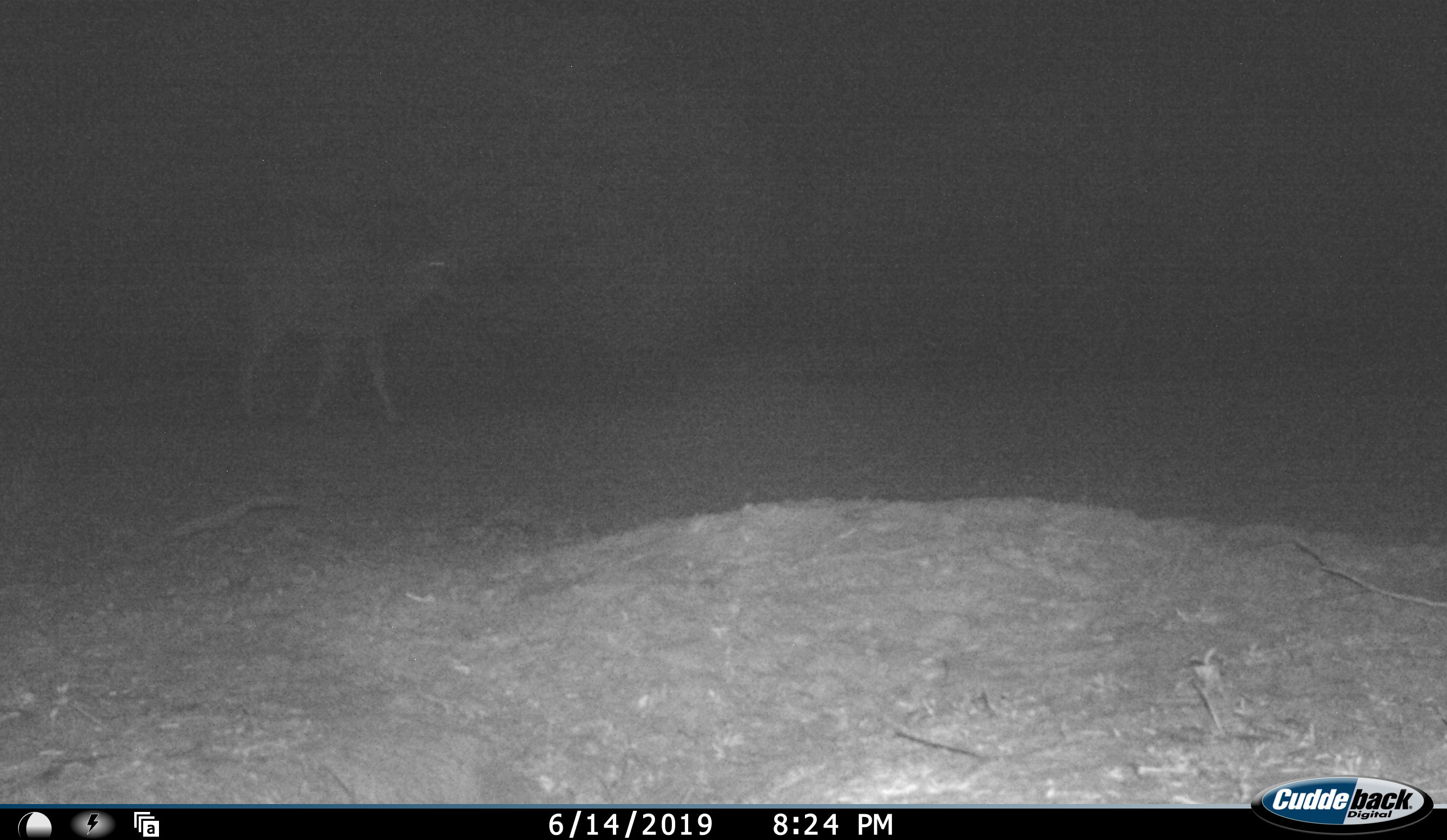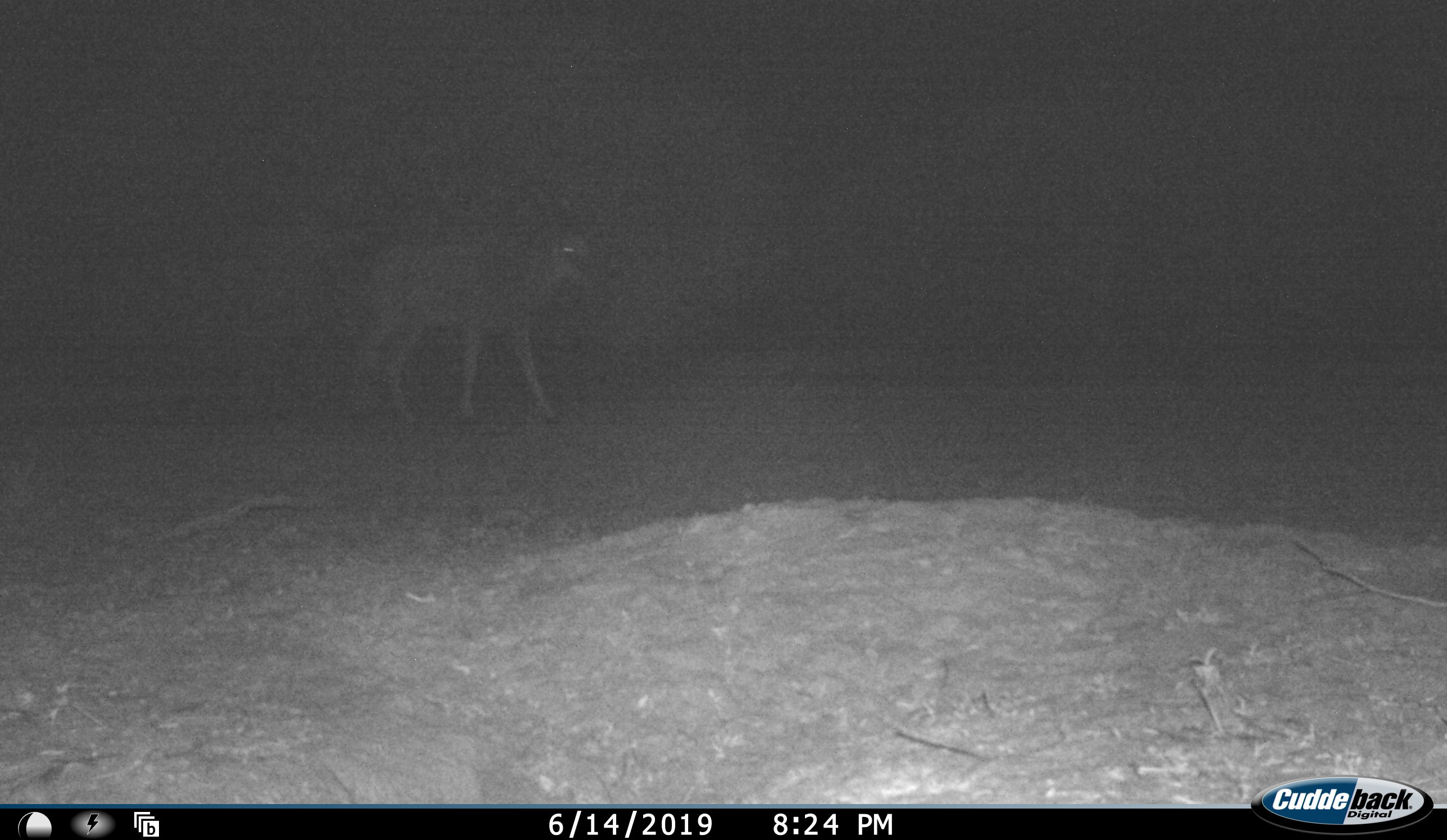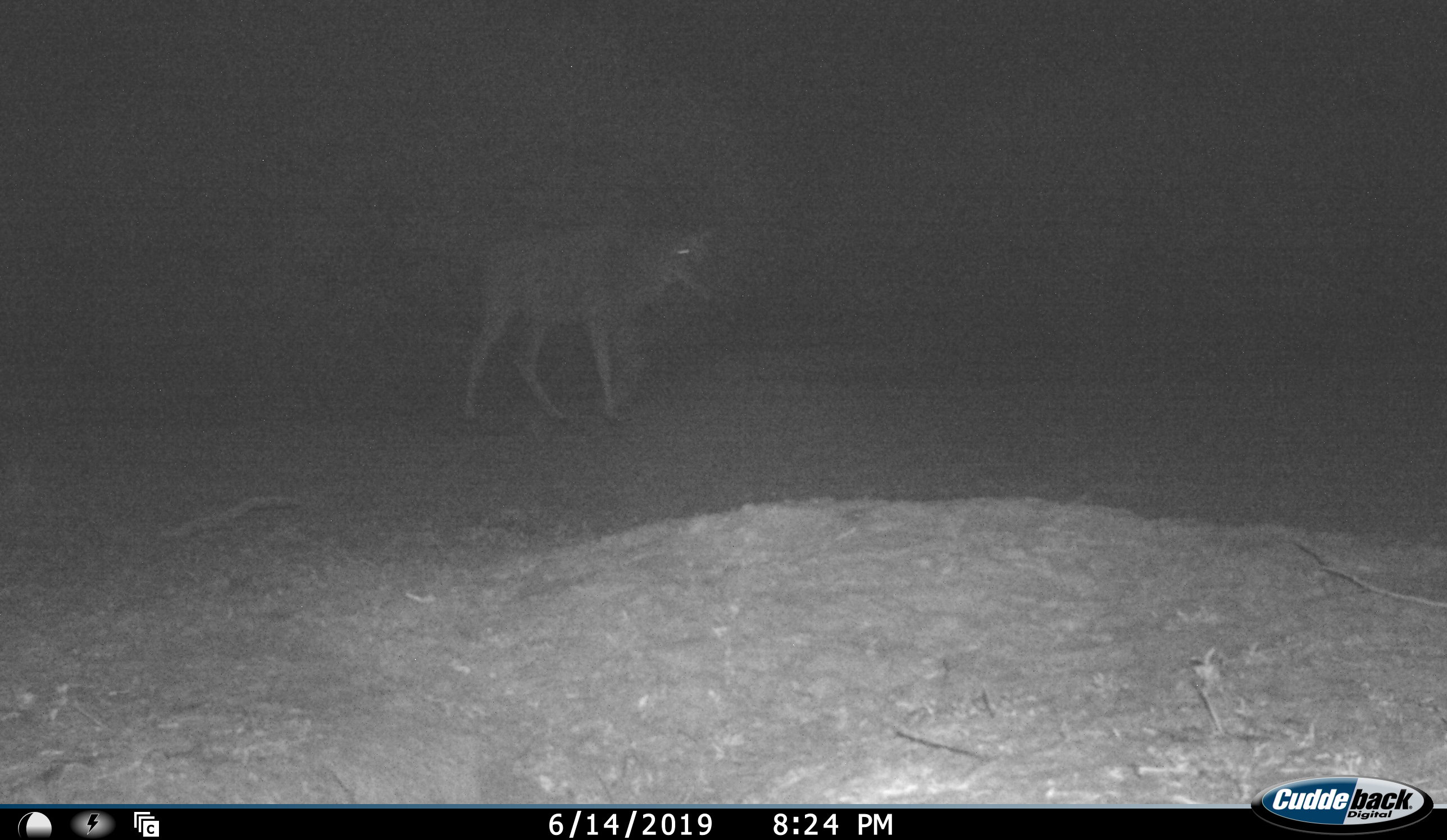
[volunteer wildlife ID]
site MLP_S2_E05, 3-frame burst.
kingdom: Animalia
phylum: Chordata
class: Mammalia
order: Artiodactyla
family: Bovidae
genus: Tragelaphus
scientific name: Tragelaphus oryx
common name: eland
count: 1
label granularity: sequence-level